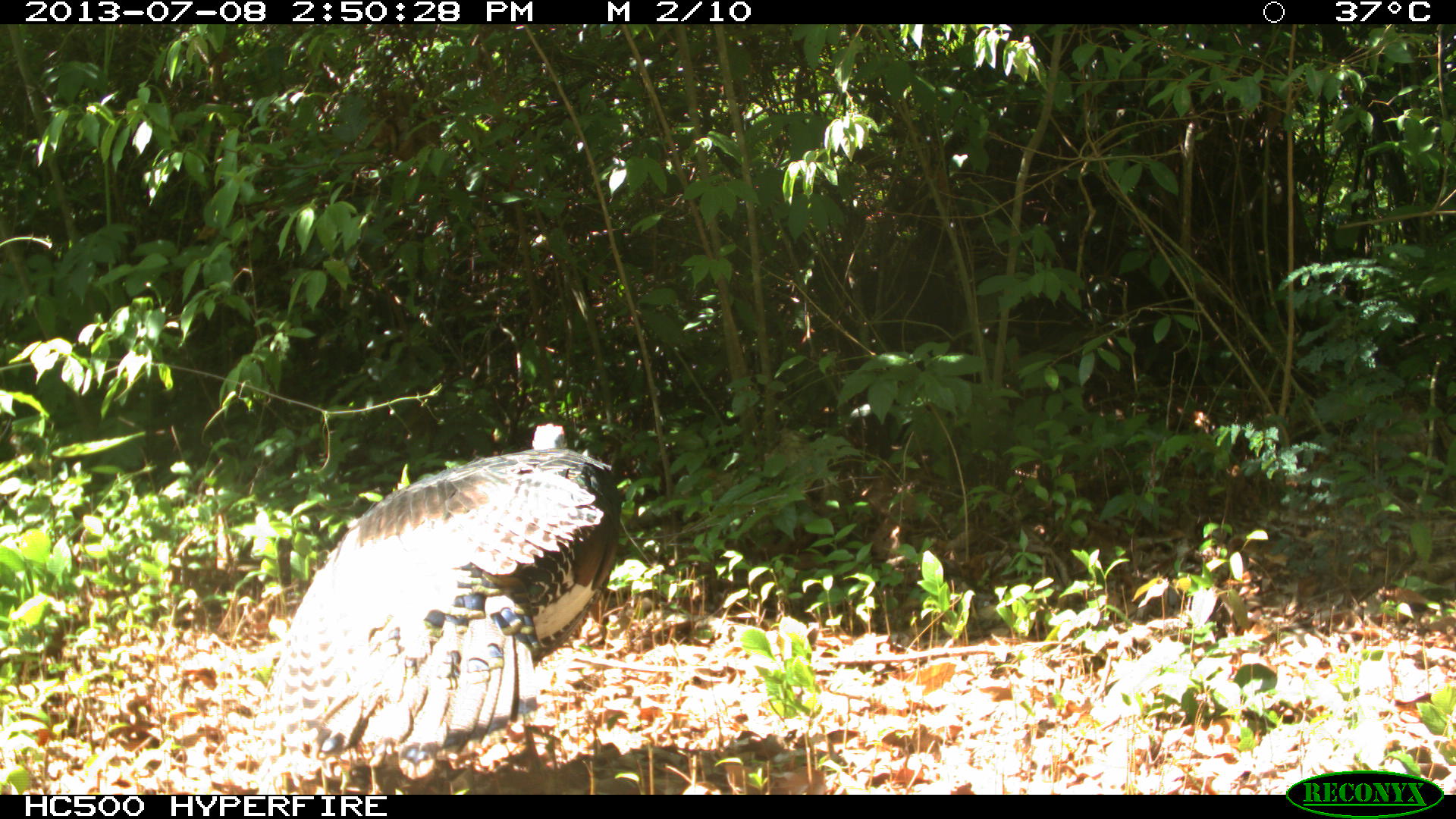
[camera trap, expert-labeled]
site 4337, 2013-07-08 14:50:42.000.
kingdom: Animalia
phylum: Chordata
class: Aves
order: Galliformes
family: Phasianidae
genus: Meleagris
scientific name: Meleagris ocellata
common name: ocellated turkey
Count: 1.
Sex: male.